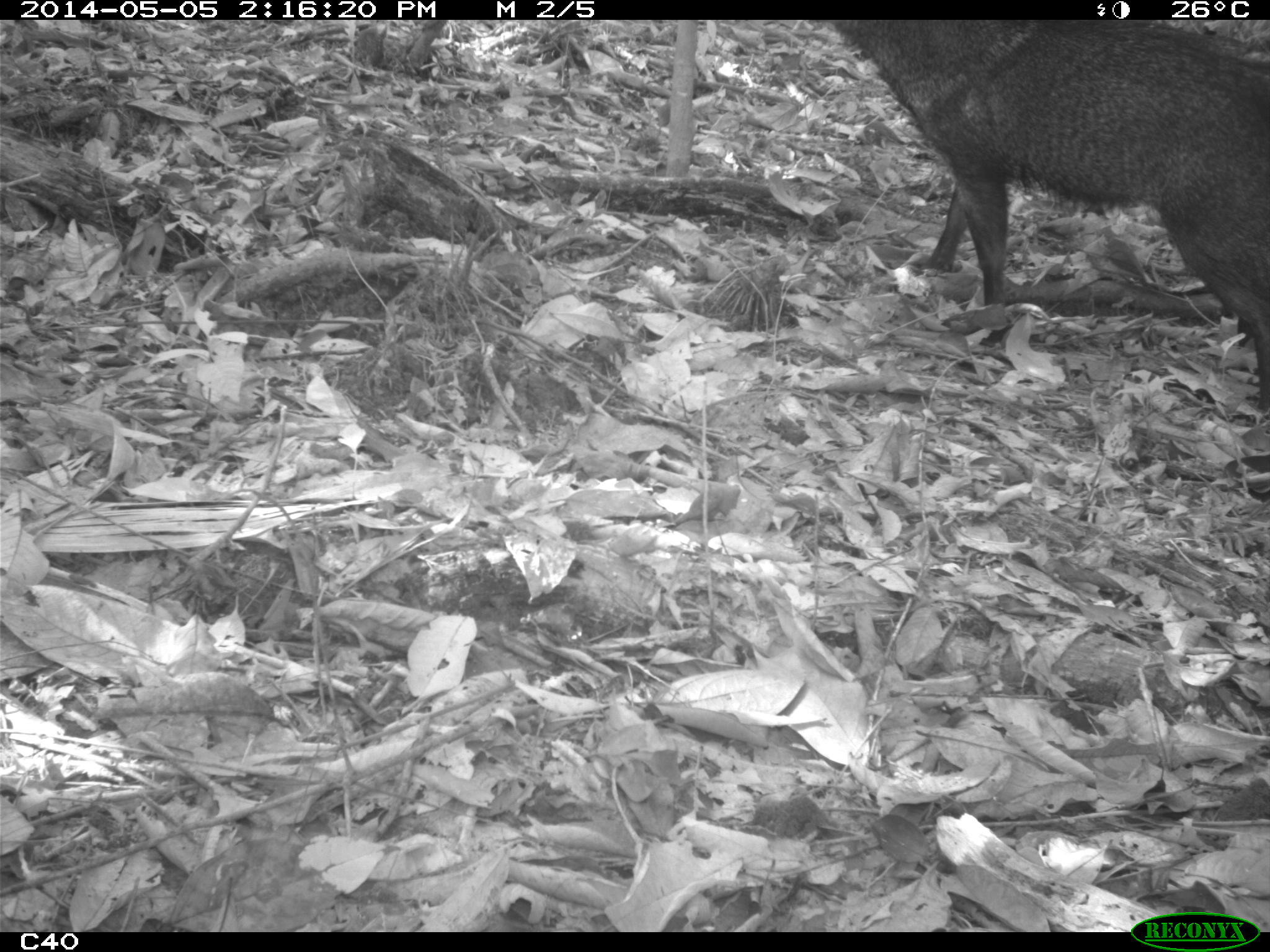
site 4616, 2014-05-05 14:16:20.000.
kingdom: Animalia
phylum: Chordata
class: Mammalia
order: Artiodactyla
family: Tayassuidae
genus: Pecari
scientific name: Pecari tajacu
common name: collared peccary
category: tayassu tajacu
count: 2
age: adult